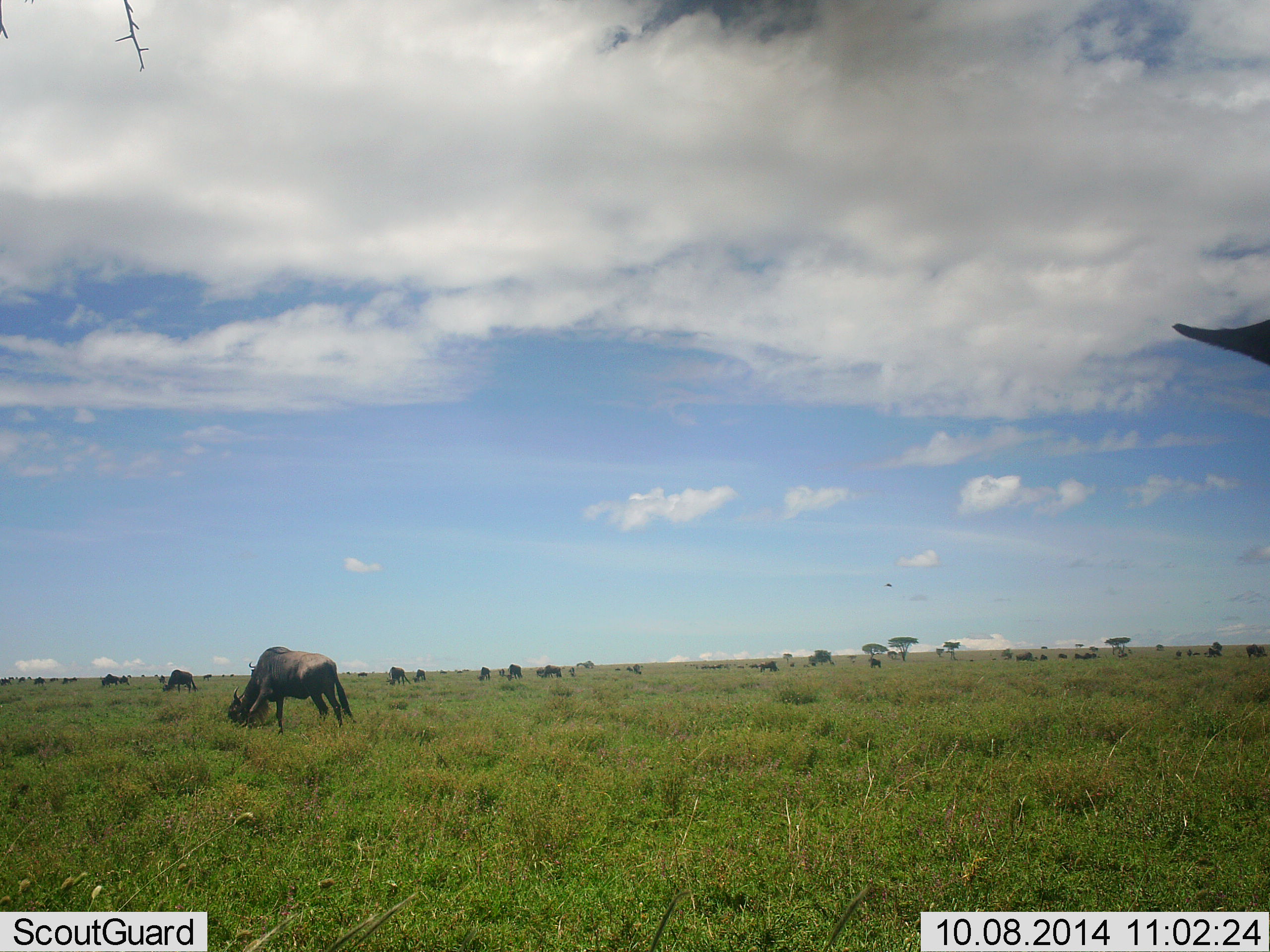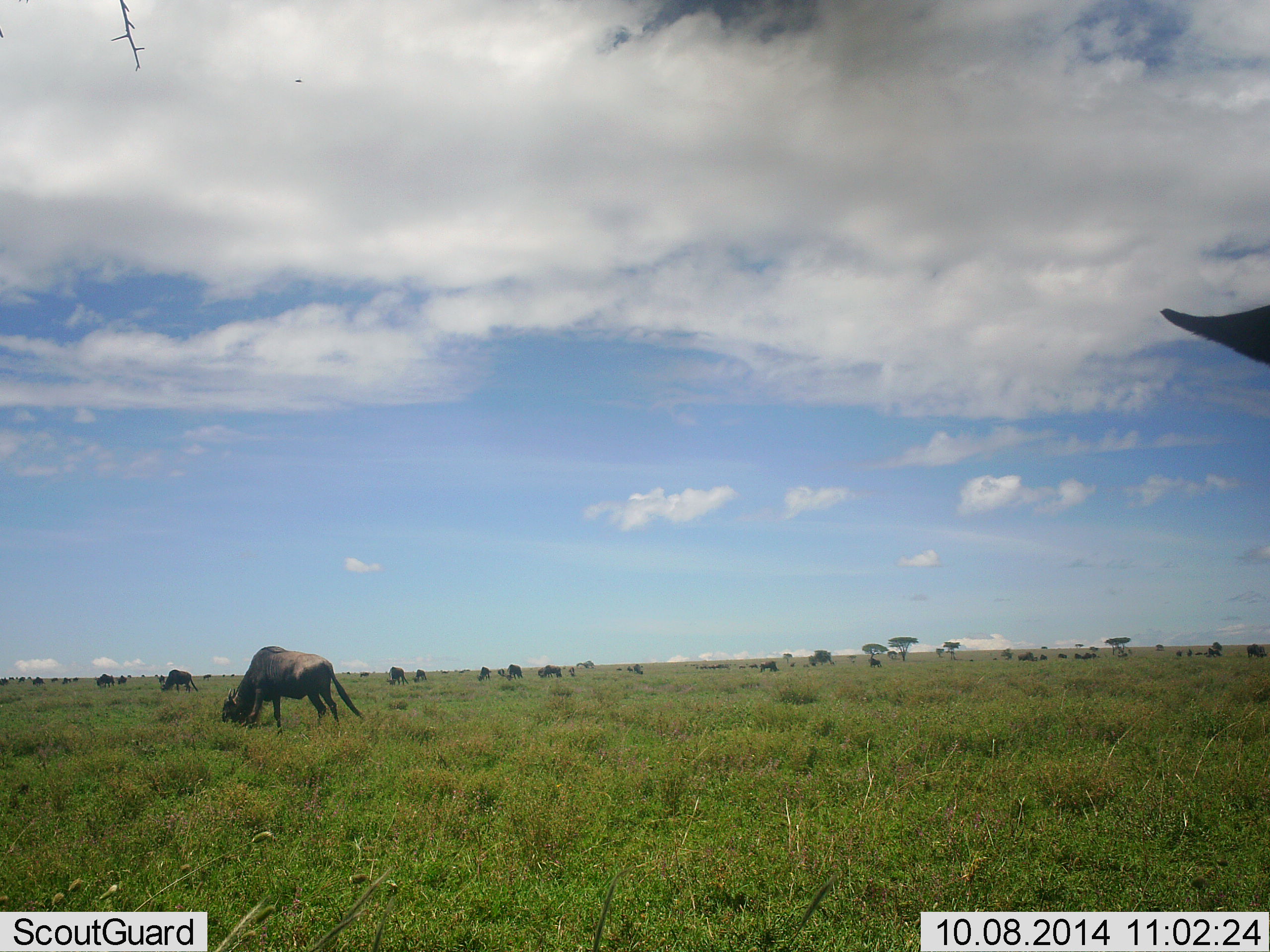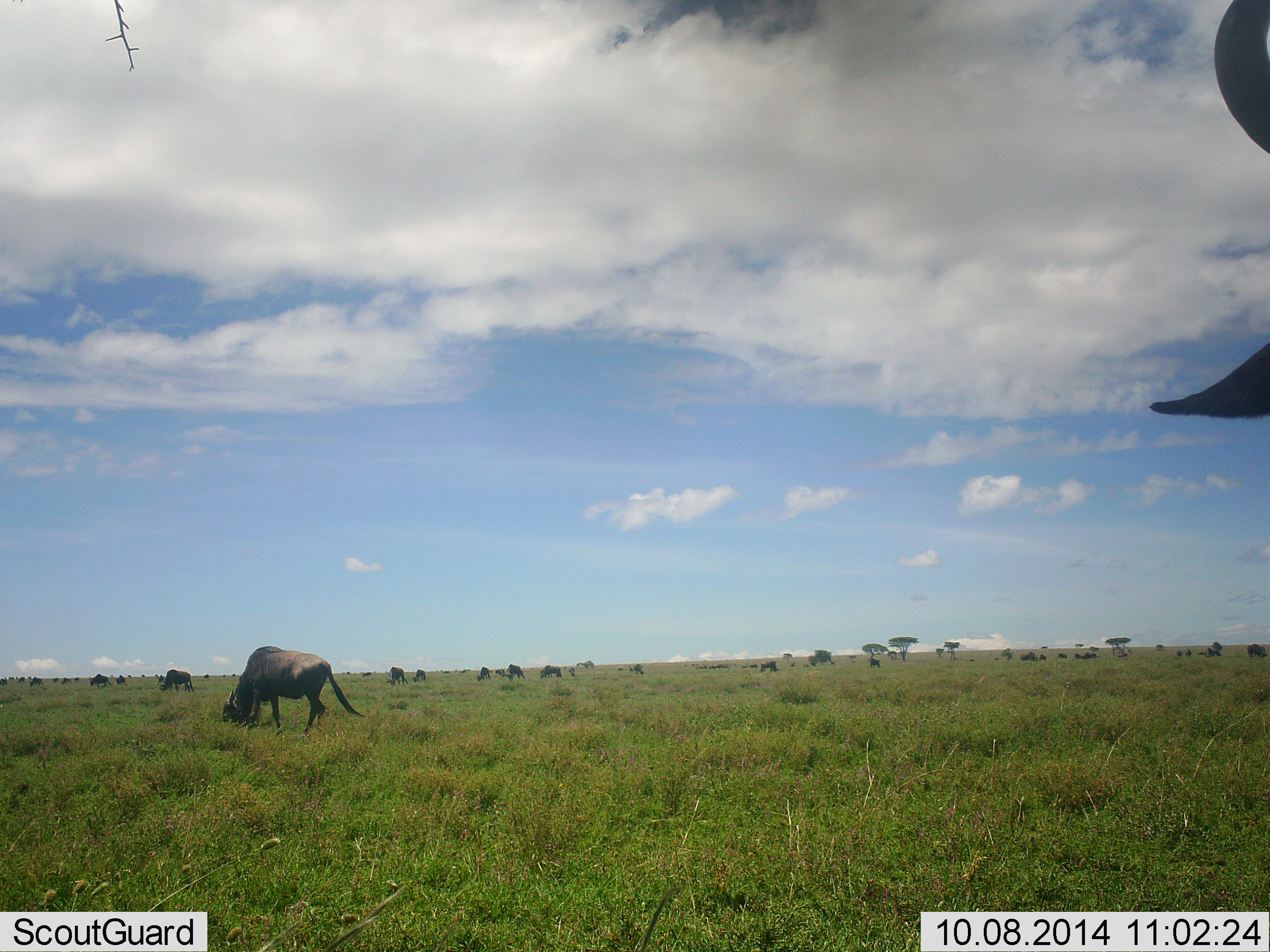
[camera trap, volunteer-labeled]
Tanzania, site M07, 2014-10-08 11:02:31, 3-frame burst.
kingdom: Animalia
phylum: Chordata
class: Mammalia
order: Artiodactyla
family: Bovidae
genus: Connochaetes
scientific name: Connochaetes taurinus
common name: blue wildebeest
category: wildebeest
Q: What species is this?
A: Wildebeest (blue wildebeest) (Connochaetes taurinus).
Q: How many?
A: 11-50.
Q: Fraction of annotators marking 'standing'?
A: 50%.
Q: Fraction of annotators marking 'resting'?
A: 0%.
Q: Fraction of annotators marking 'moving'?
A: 25%.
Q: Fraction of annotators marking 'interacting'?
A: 0%.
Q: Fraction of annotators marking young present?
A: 0%.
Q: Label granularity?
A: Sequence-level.